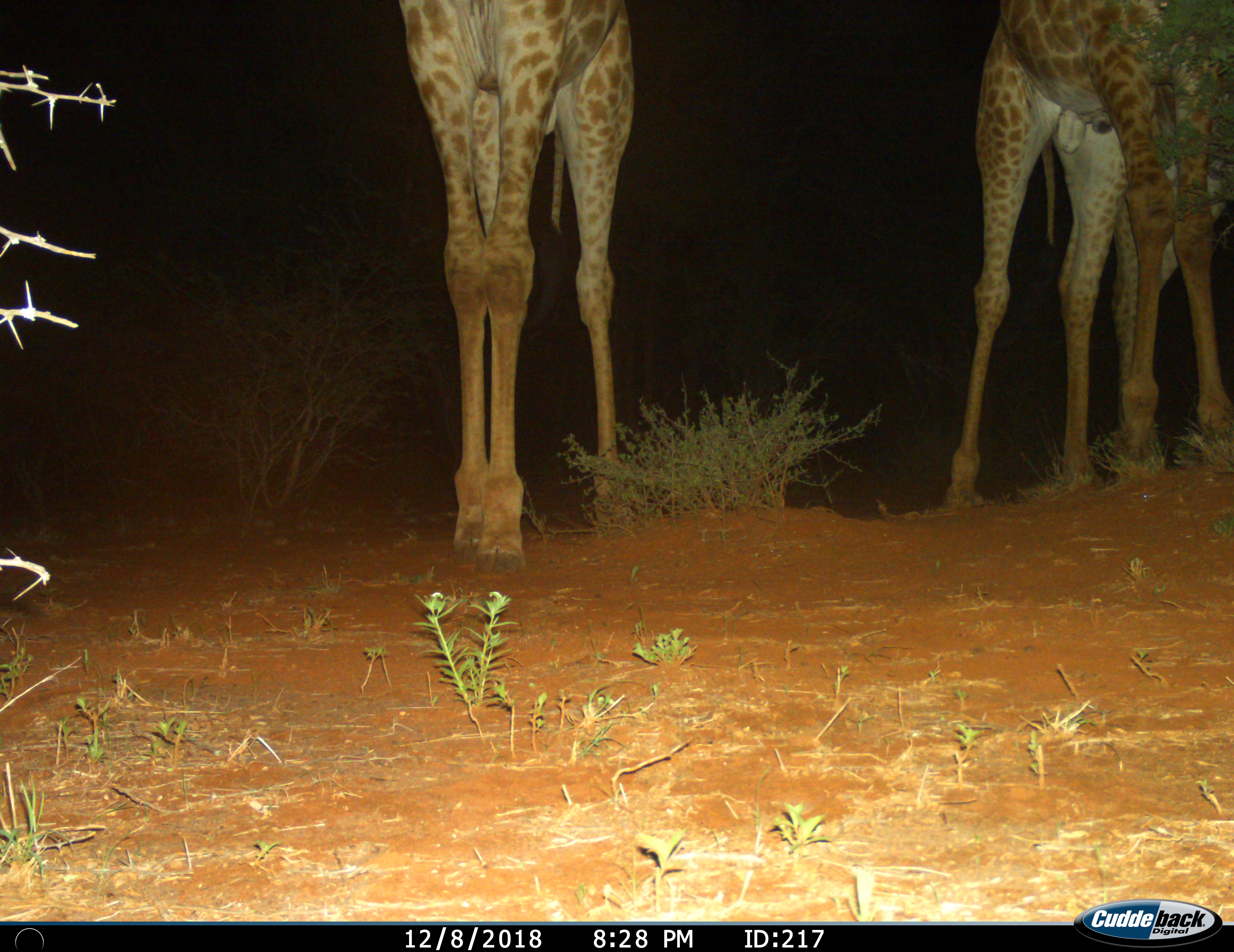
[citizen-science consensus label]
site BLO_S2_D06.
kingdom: Animalia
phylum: Chordata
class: Mammalia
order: Artiodactyla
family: Giraffidae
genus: Giraffa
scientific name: Giraffa camelopardalis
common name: giraffe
Giraffe (Giraffa camelopardalis), count 3. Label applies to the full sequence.